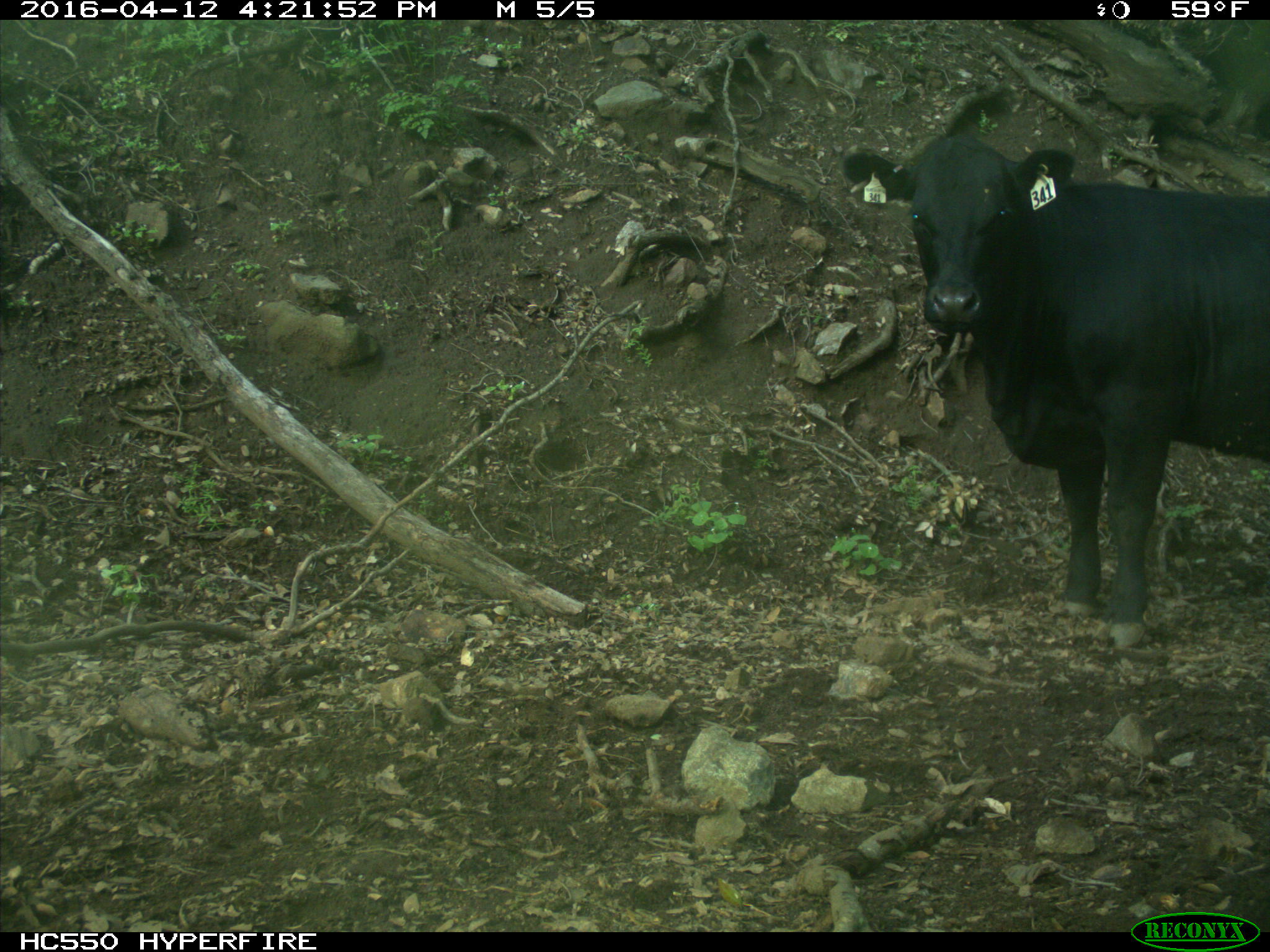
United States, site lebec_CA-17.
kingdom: Animalia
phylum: Chordata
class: Mammalia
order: Artiodactyla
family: Bovidae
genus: Bos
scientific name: Bos taurus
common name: domestic cow